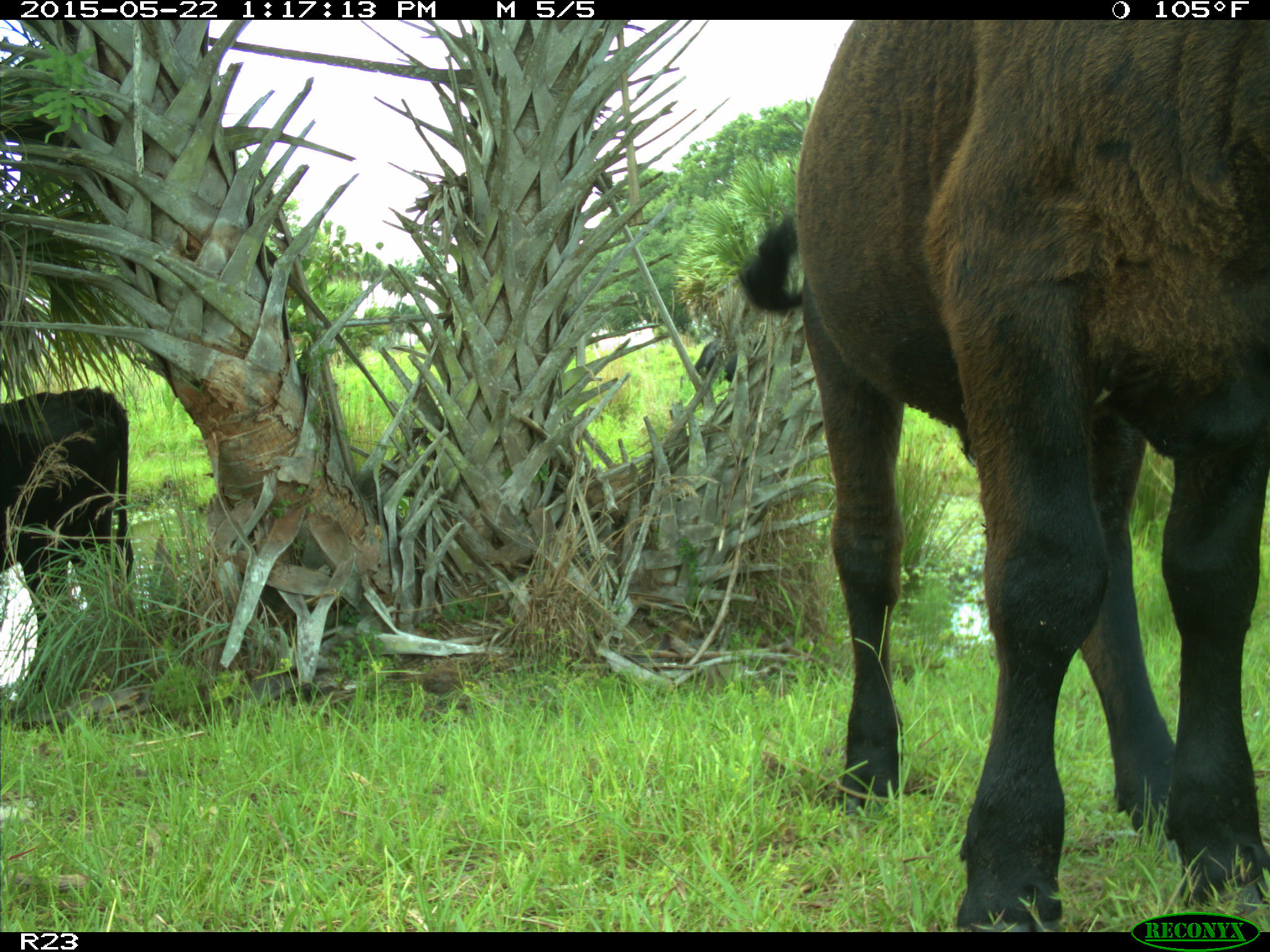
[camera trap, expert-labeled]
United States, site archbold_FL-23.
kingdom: Animalia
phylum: Chordata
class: Mammalia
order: Artiodactyla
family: Bovidae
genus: Bos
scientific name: Bos taurus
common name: domestic cow